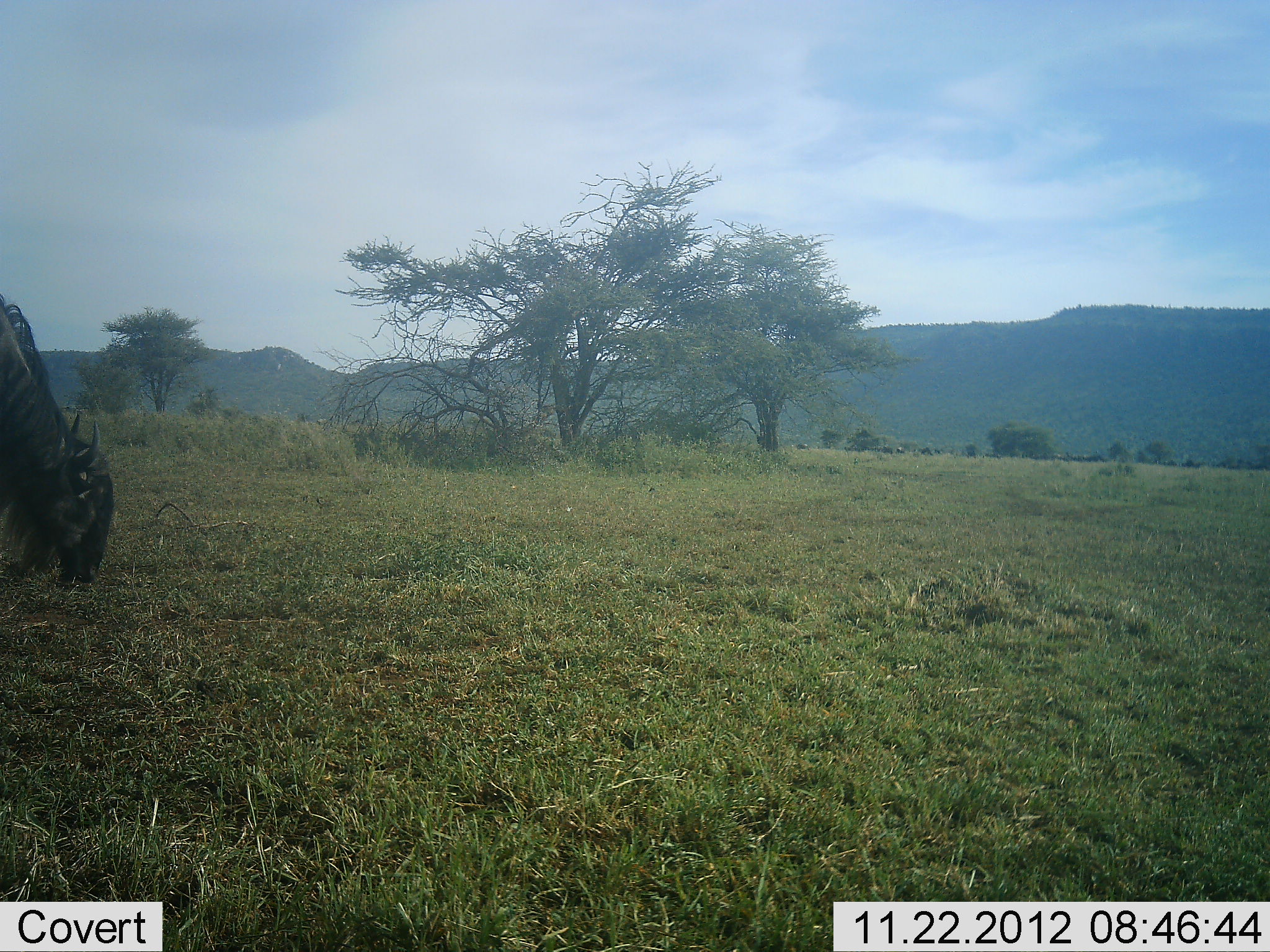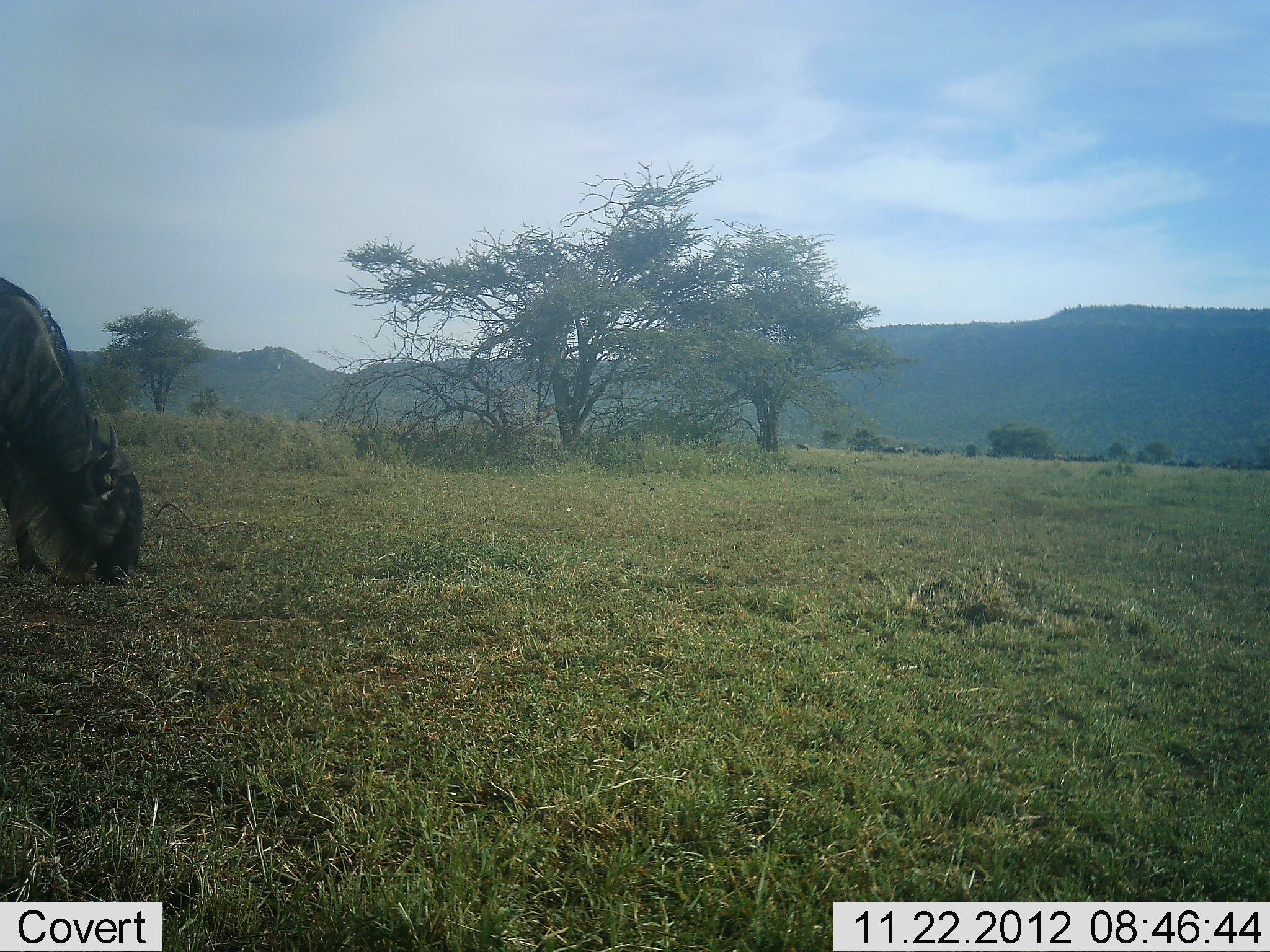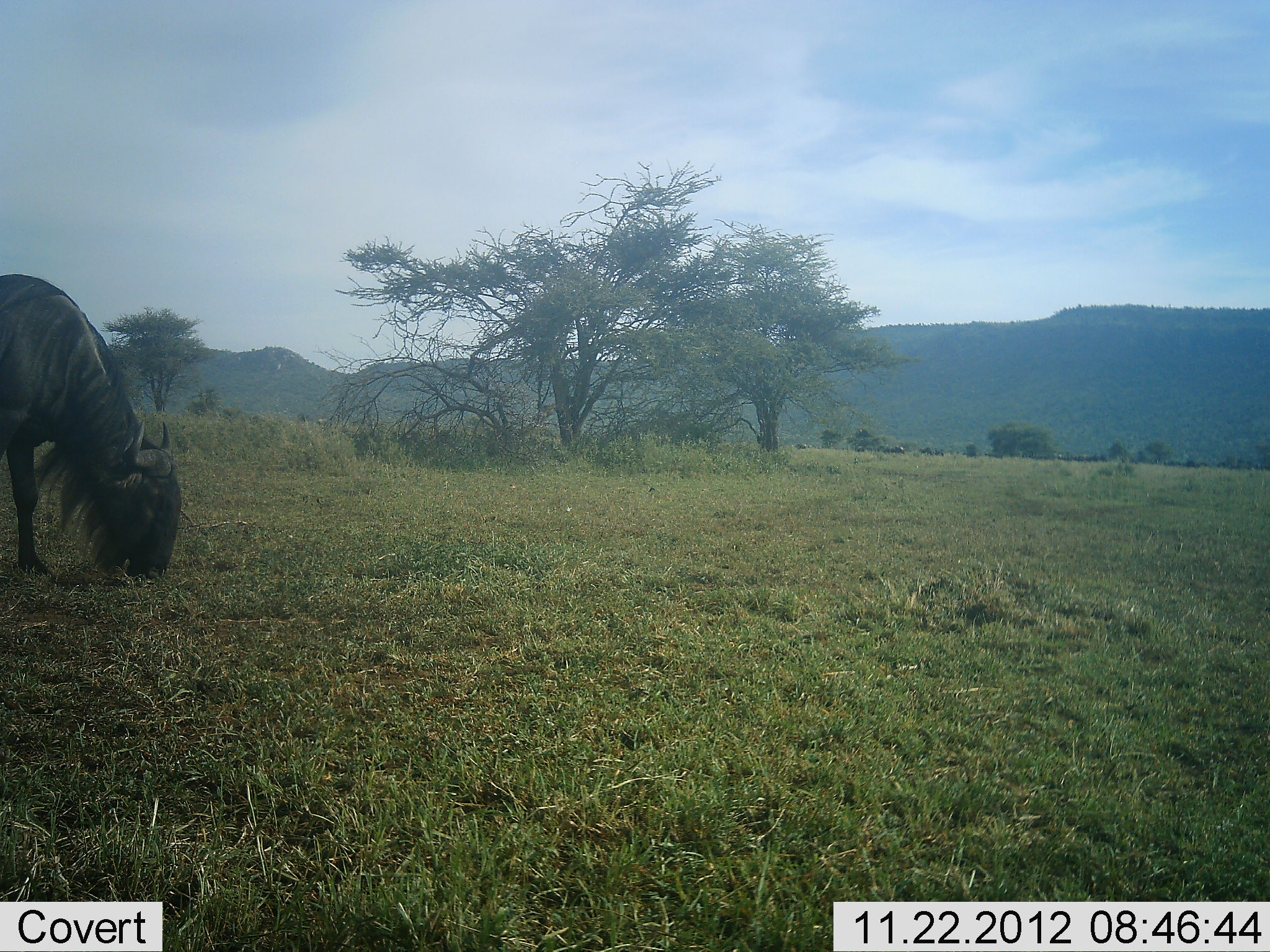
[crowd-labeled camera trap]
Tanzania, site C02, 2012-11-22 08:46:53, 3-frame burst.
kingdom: Animalia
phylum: Chordata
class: Mammalia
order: Artiodactyla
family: Bovidae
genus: Connochaetes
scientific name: Connochaetes taurinus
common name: blue wildebeest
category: wildebeest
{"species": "wildebeest (blue wildebeest) (Connochaetes taurinus)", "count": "1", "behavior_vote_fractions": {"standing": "18%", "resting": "0%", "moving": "32%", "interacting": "0%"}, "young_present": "0%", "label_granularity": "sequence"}